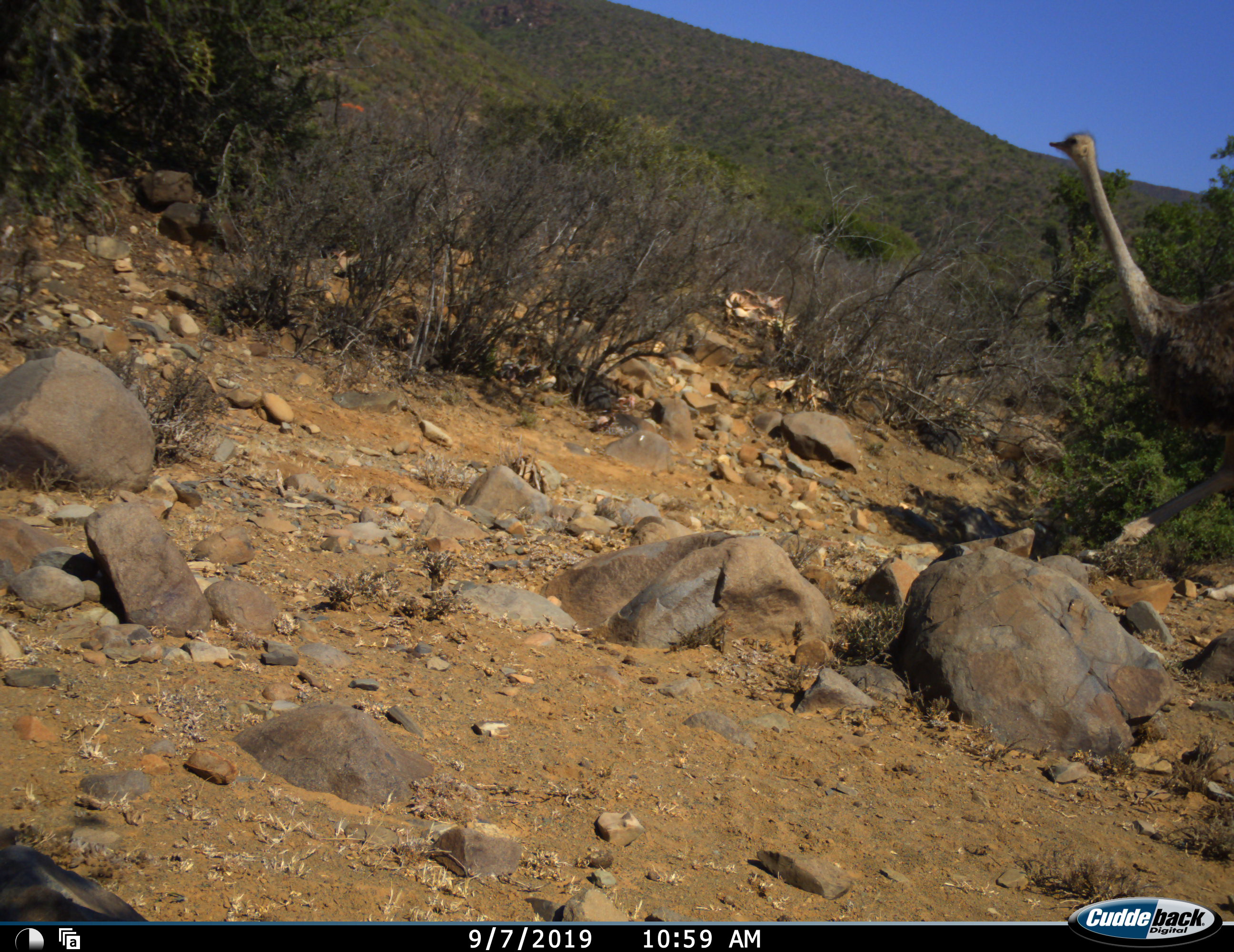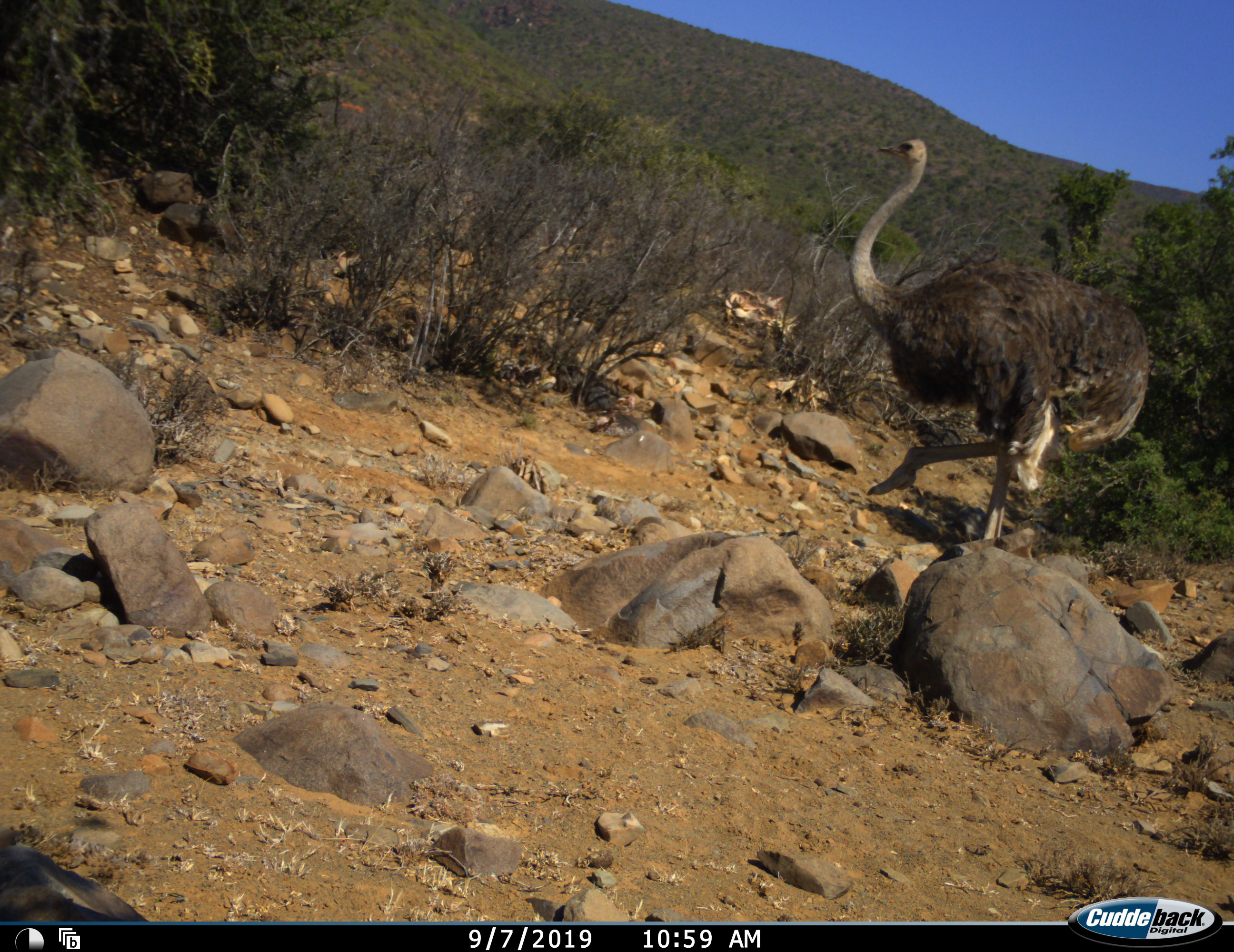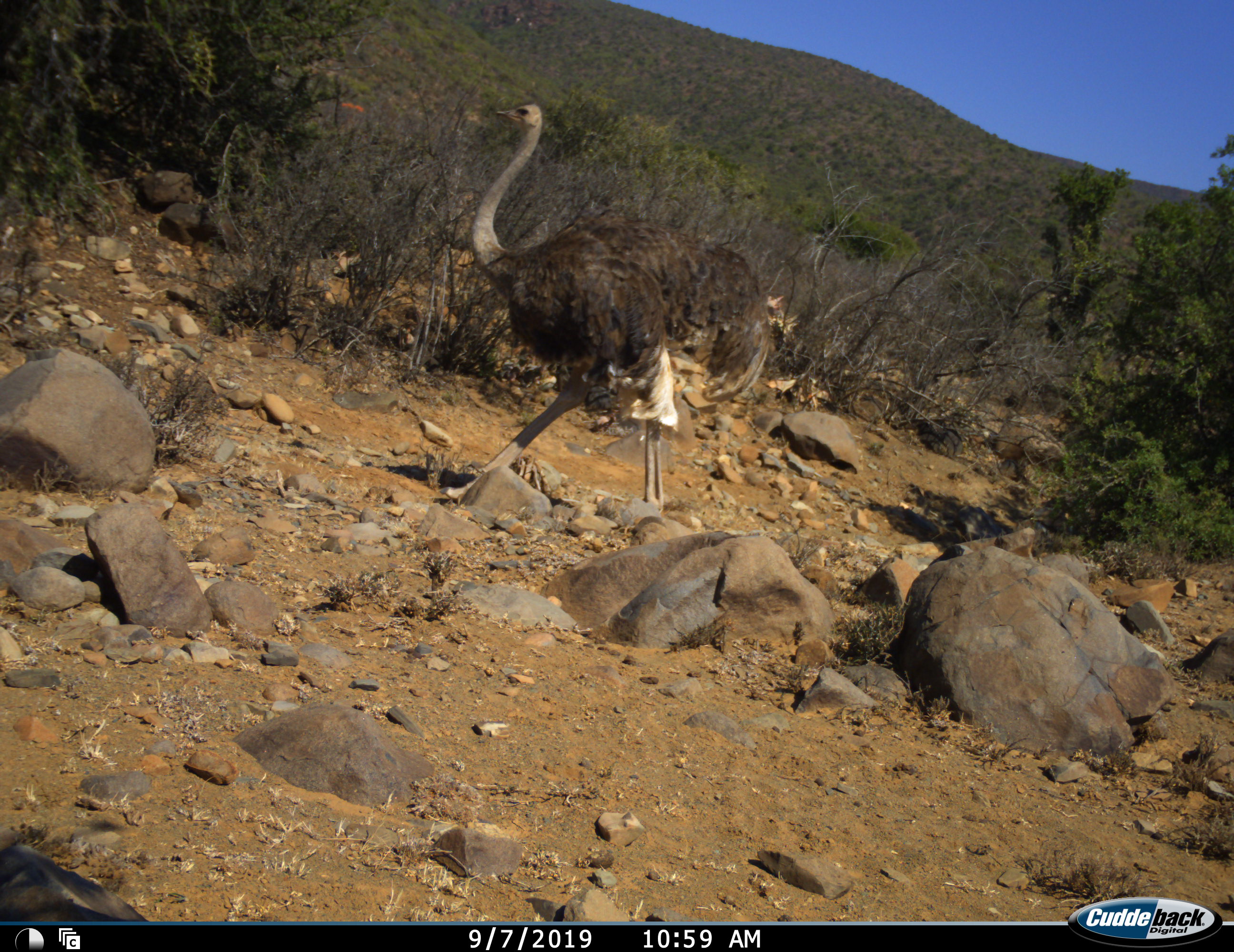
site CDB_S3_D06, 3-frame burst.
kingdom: Animalia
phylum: Chordata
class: Aves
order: Struthioniformes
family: Struthionidae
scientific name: Struthionidae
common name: ostrich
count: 1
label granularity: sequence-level